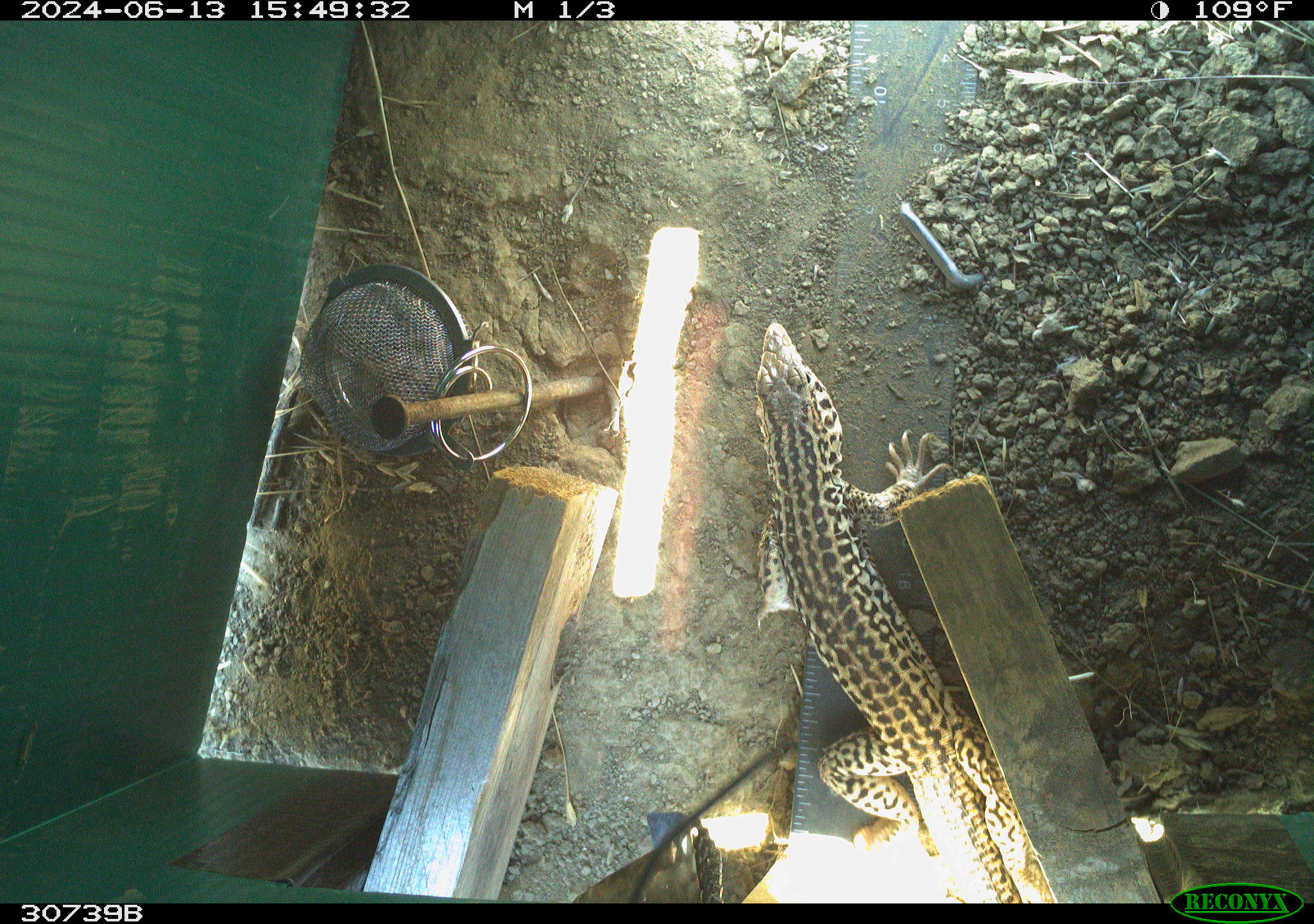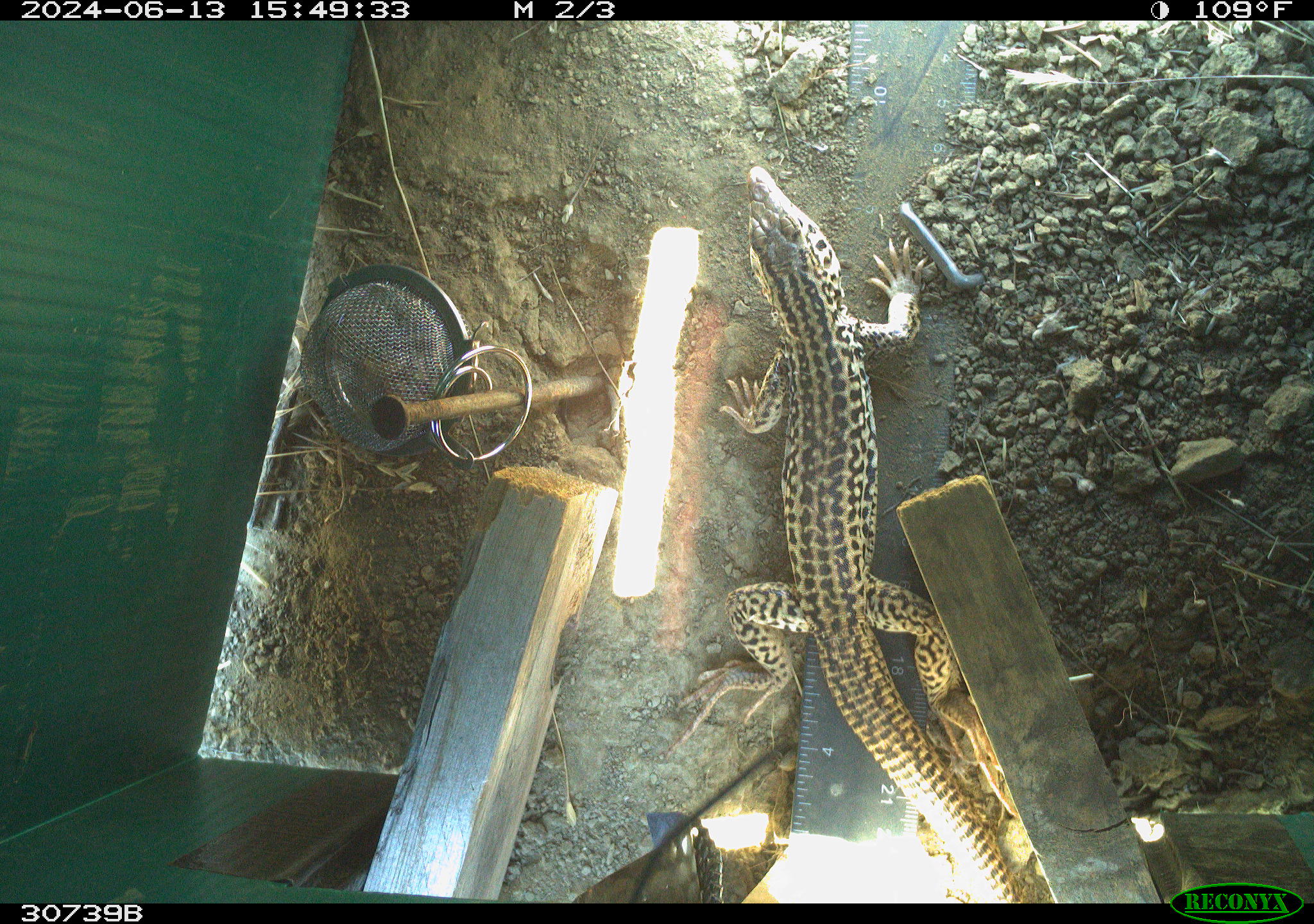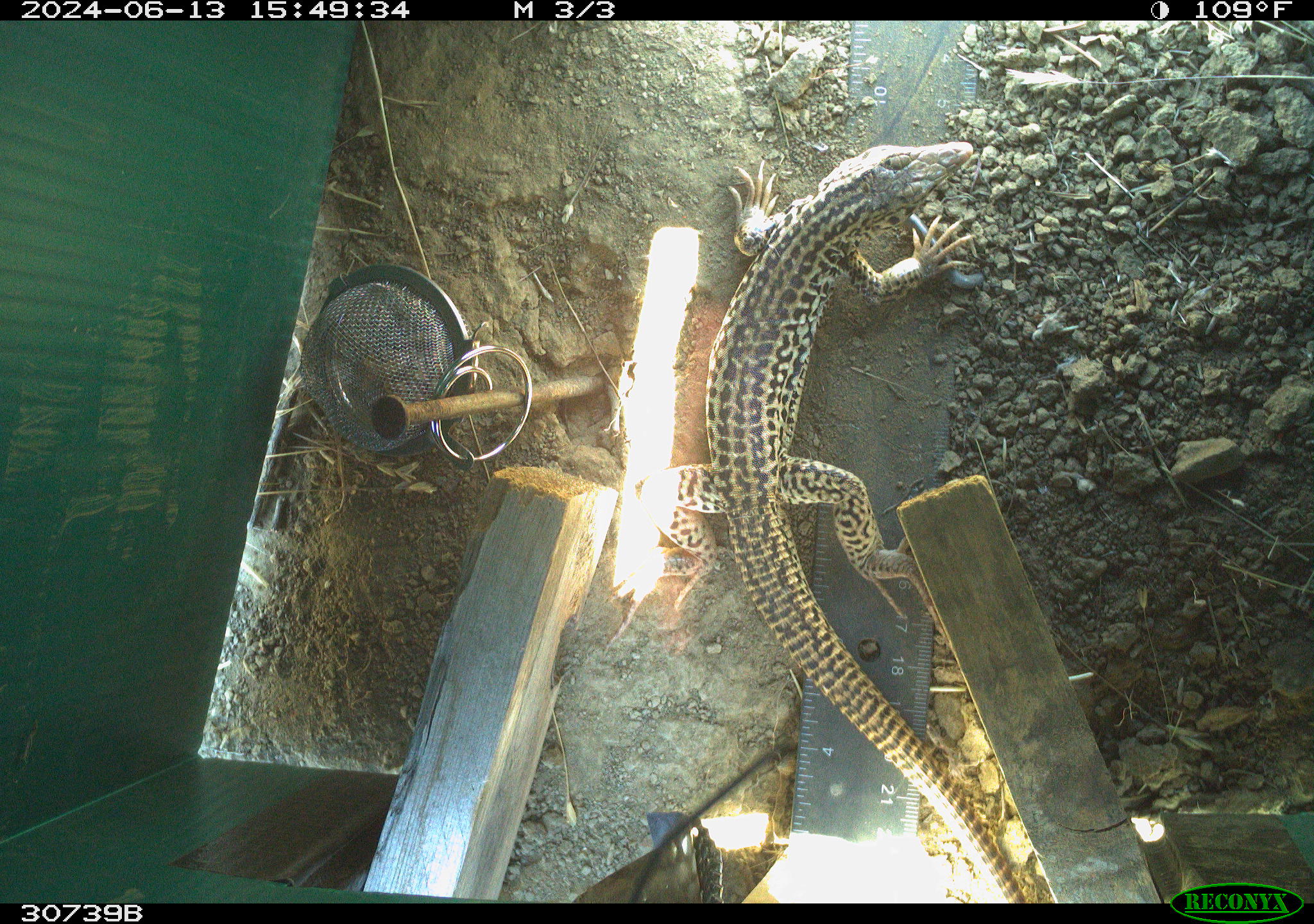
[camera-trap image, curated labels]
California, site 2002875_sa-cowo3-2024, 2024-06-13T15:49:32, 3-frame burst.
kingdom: Animalia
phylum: Chordata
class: Reptilia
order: Squamata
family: Teiidae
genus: Aspidoscelis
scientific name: Aspidoscelis tigris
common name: western whiptail